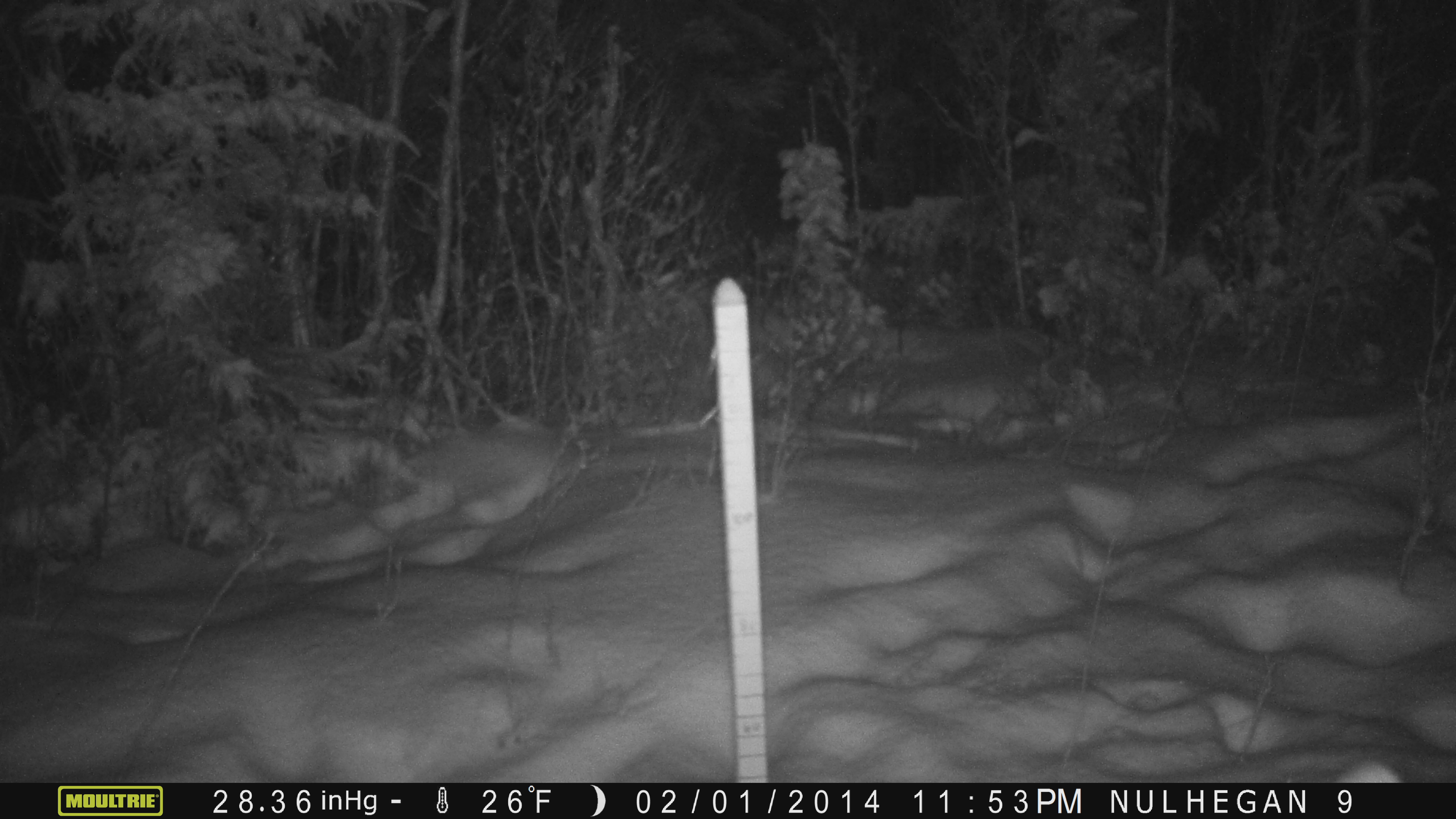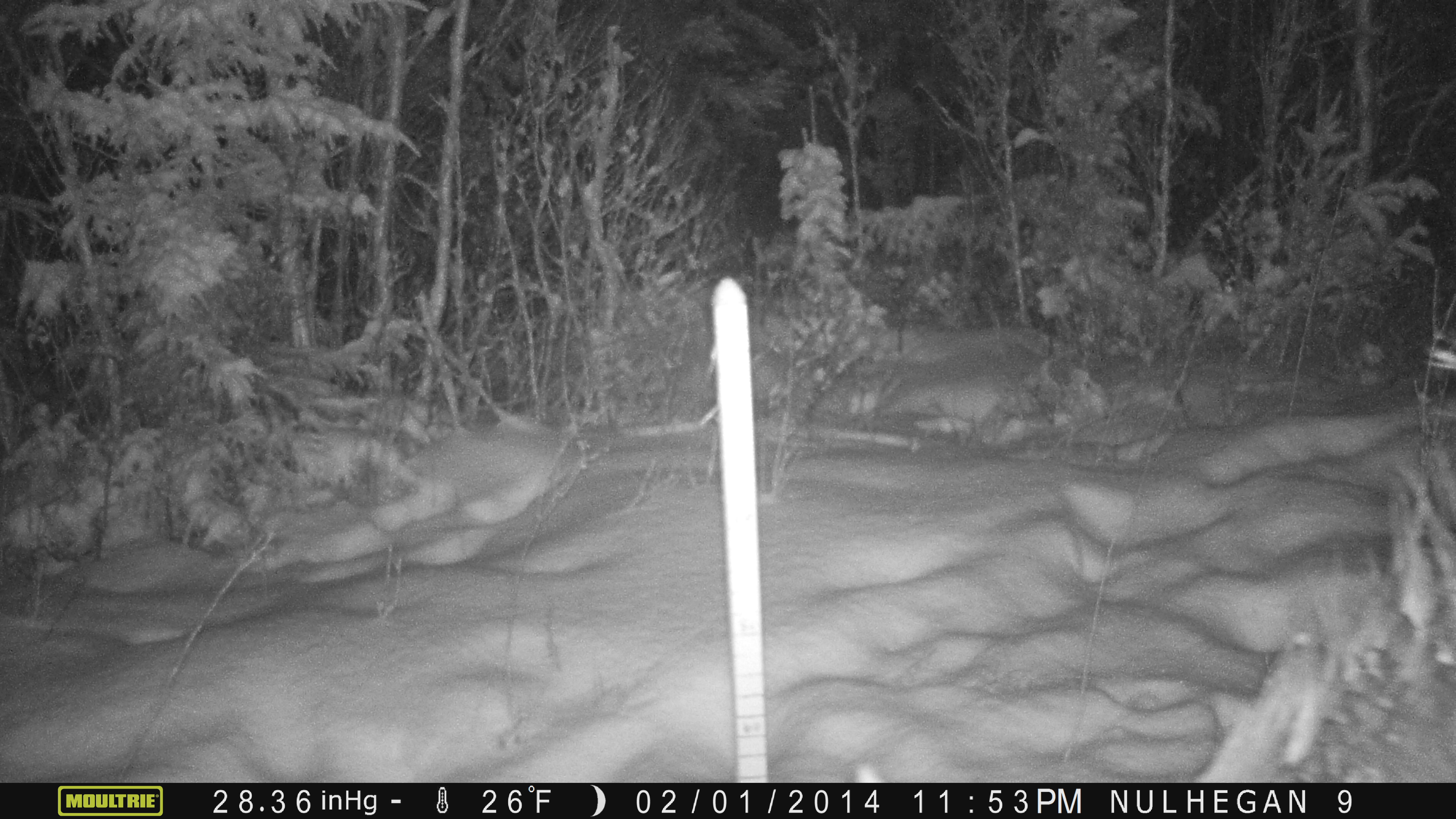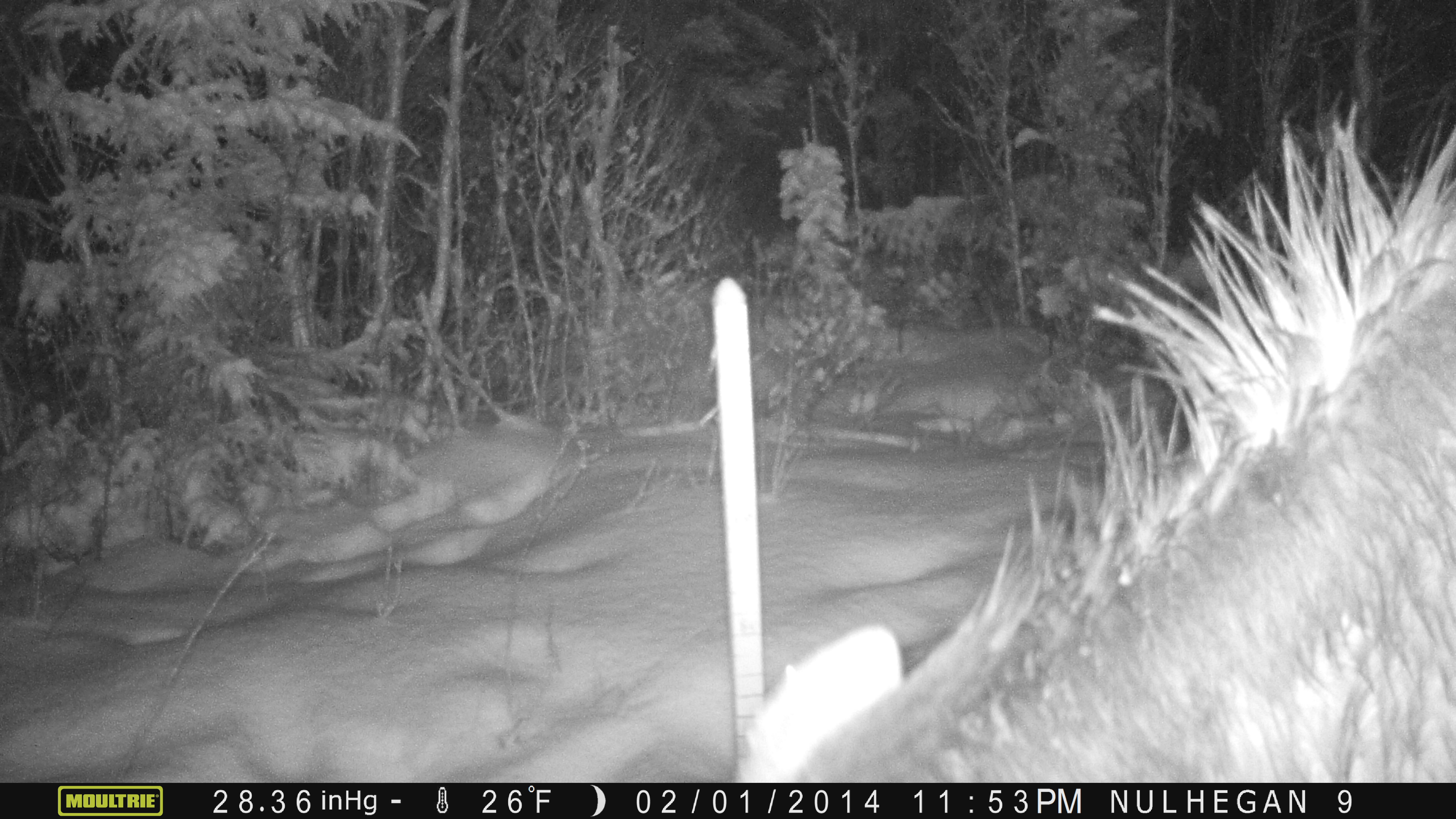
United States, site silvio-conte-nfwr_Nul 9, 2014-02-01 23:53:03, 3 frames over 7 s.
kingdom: Animalia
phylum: Chordata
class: Mammalia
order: Artiodactyla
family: Cervidae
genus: Alces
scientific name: Alces alces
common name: moose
Moose (Alces alces).